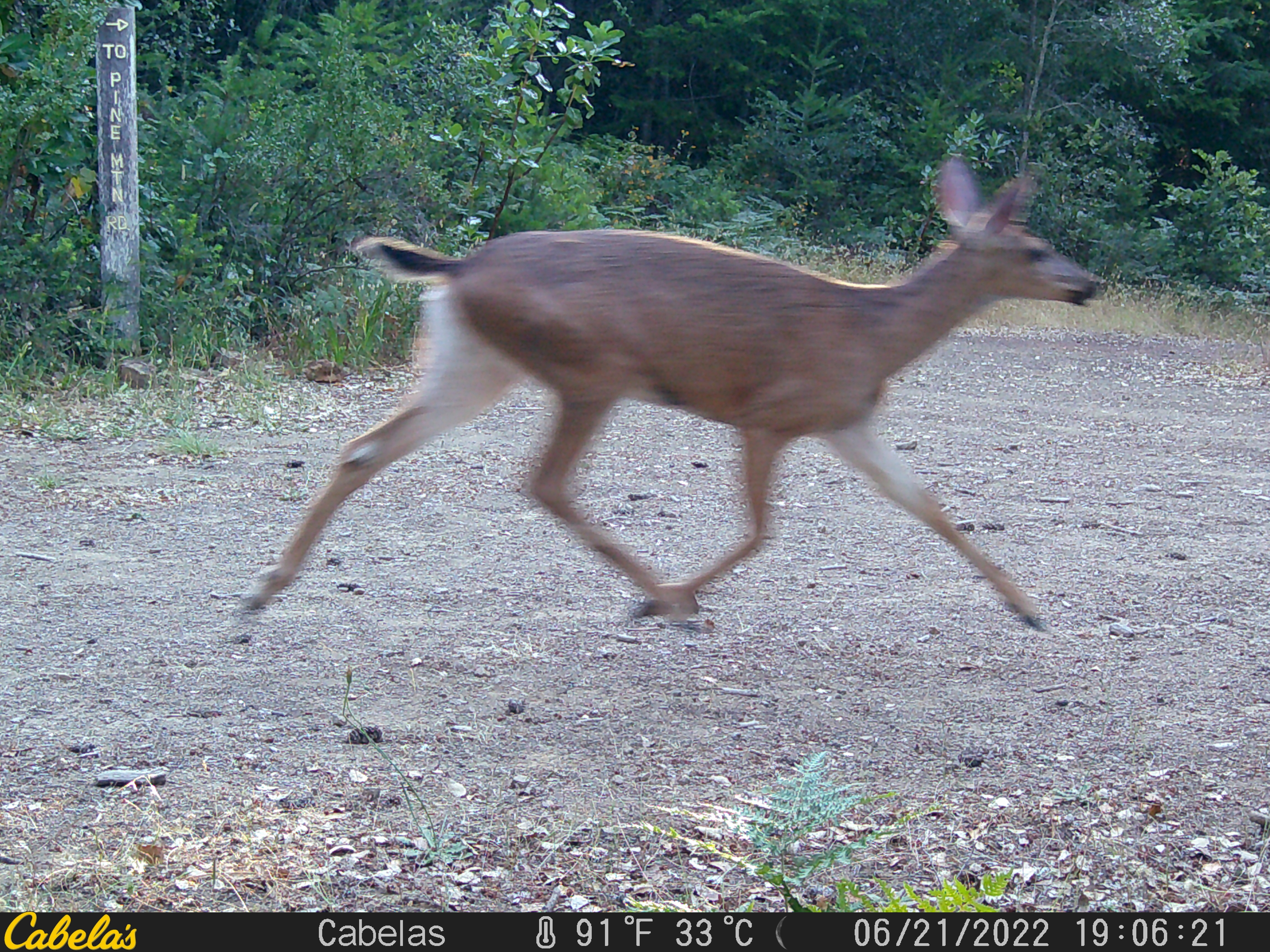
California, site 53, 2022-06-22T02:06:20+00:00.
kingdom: Animalia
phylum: Chordata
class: Mammalia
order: Artiodactyla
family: Cervidae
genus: Odocoileus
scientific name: Odocoileus hemionus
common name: mule deer